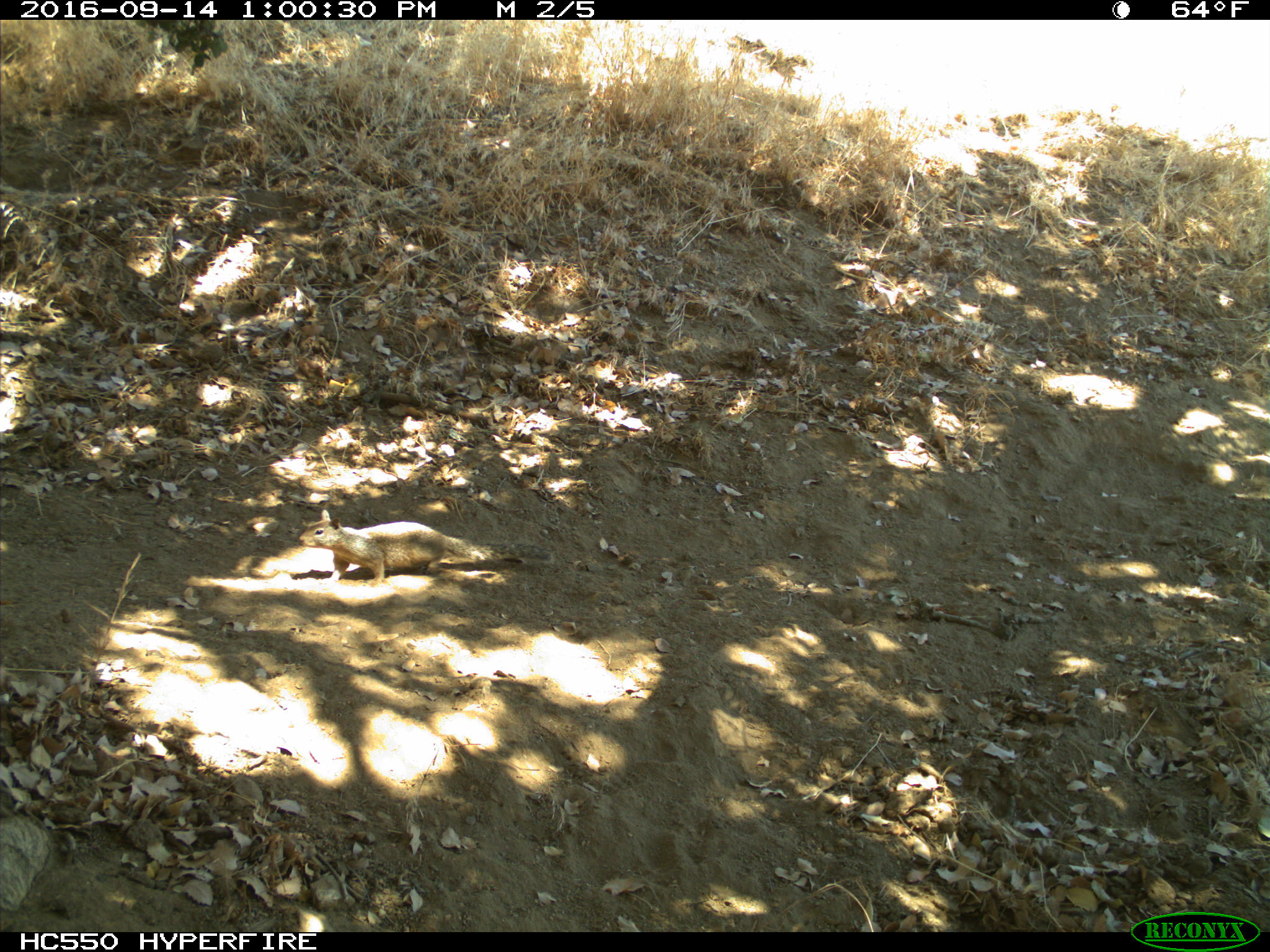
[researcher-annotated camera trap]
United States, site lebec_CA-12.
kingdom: Animalia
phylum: Chordata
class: Mammalia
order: Rodentia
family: Sciuridae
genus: Otospermophilus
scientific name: Otospermophilus beecheyi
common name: california ground squirrel